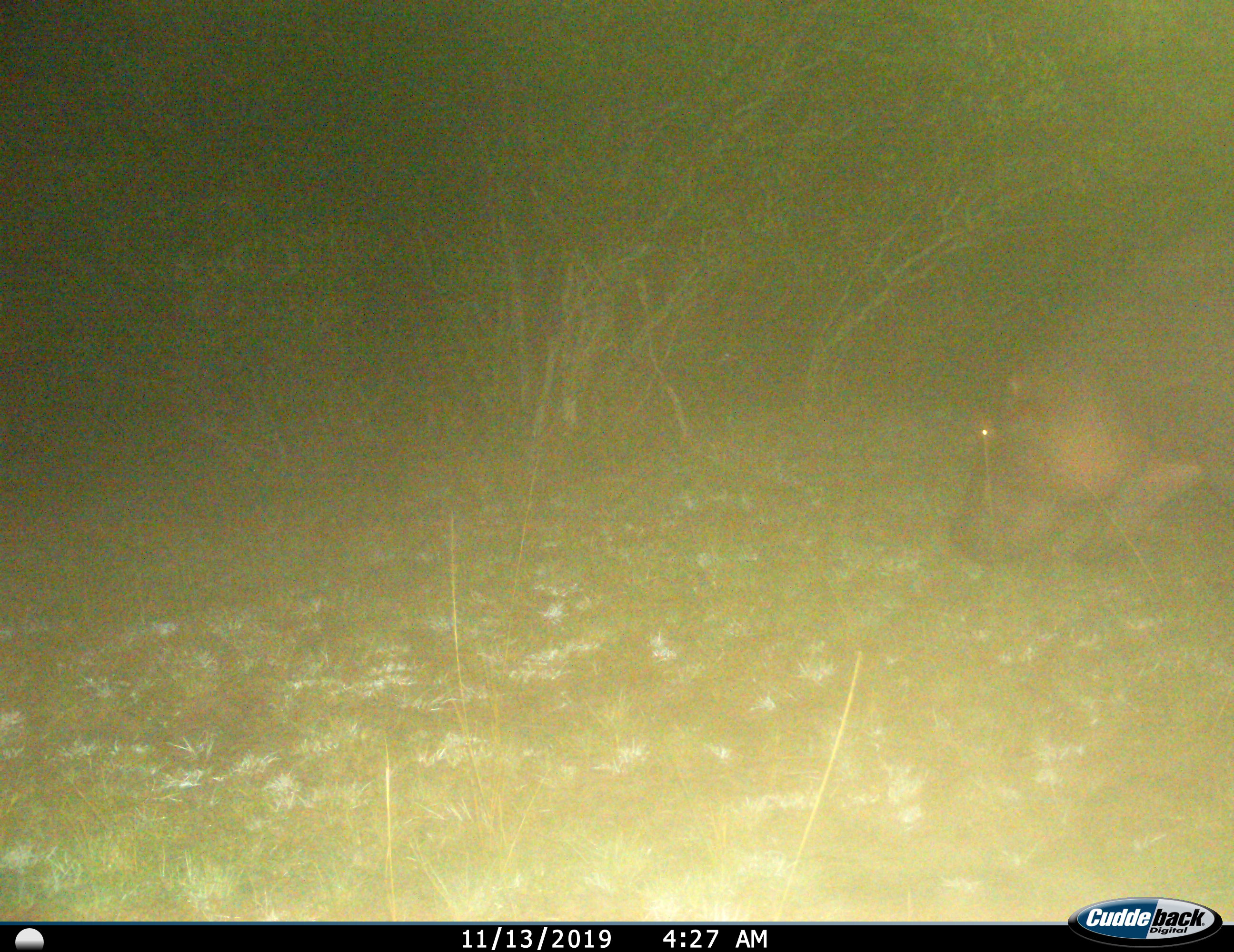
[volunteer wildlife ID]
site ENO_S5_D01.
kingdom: Animalia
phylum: Chordata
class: Mammalia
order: Artiodactyla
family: Hippopotamidae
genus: Hippopotamus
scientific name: Hippopotamus amphibius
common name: hippopotamus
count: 1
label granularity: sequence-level